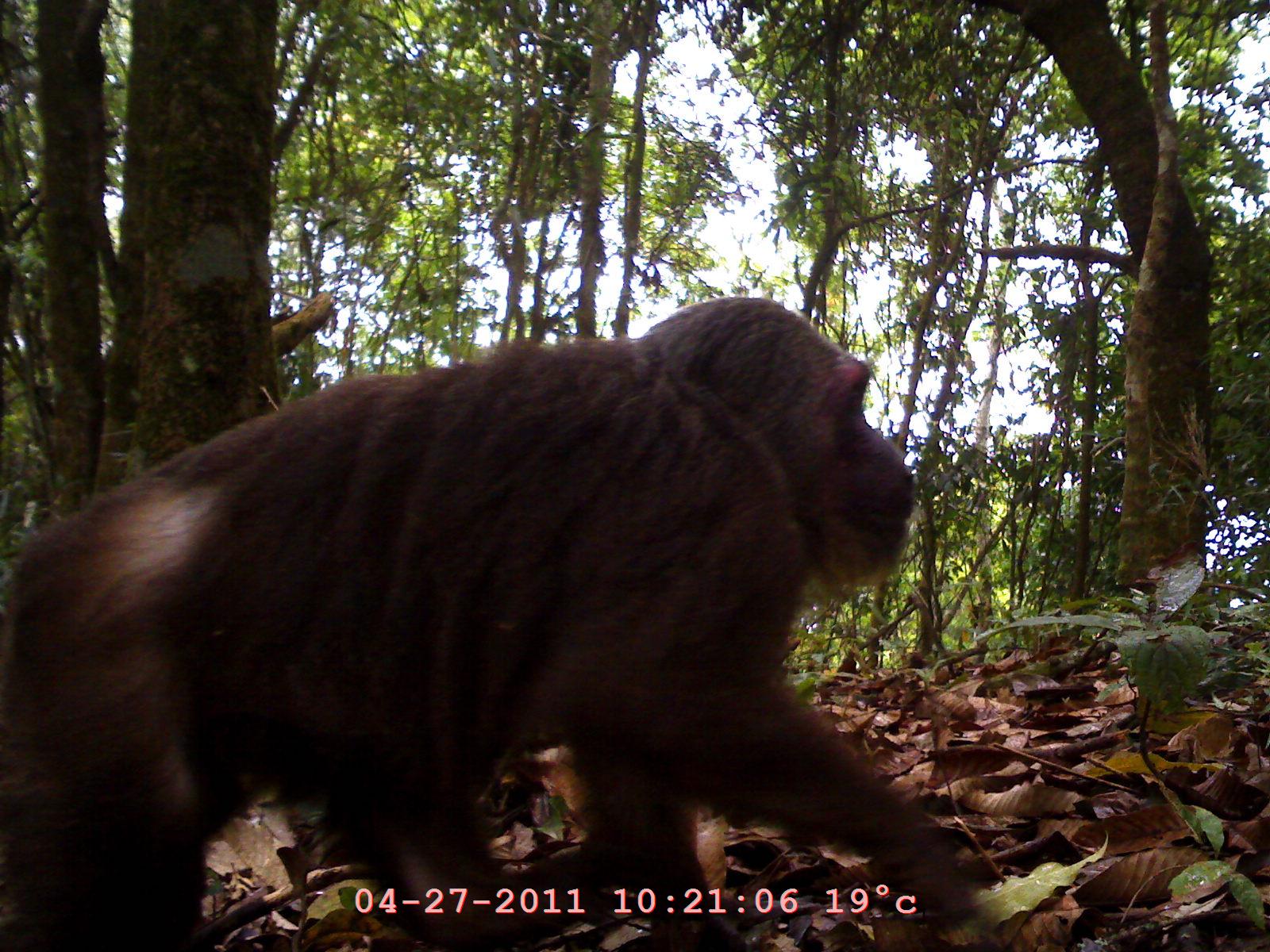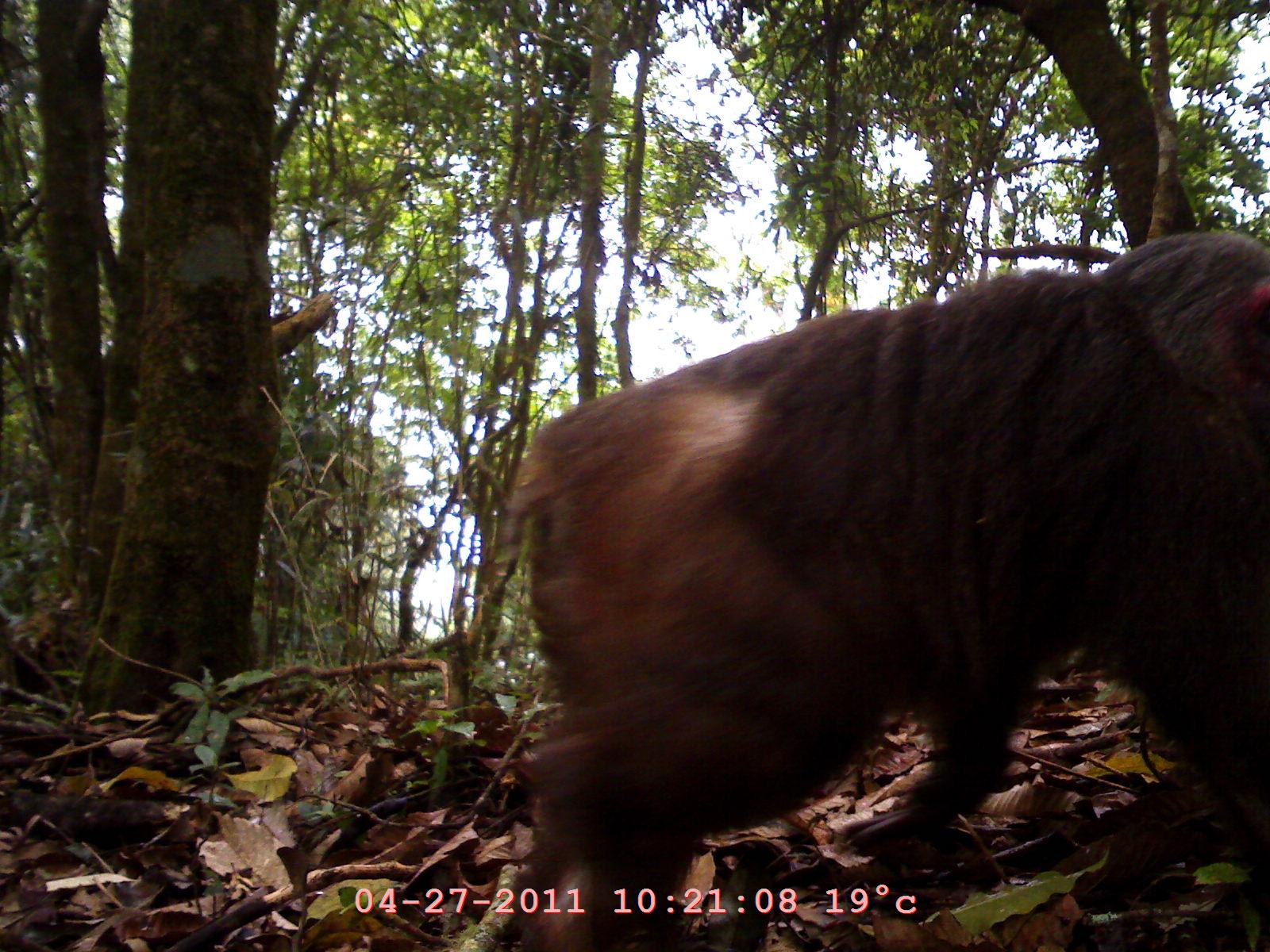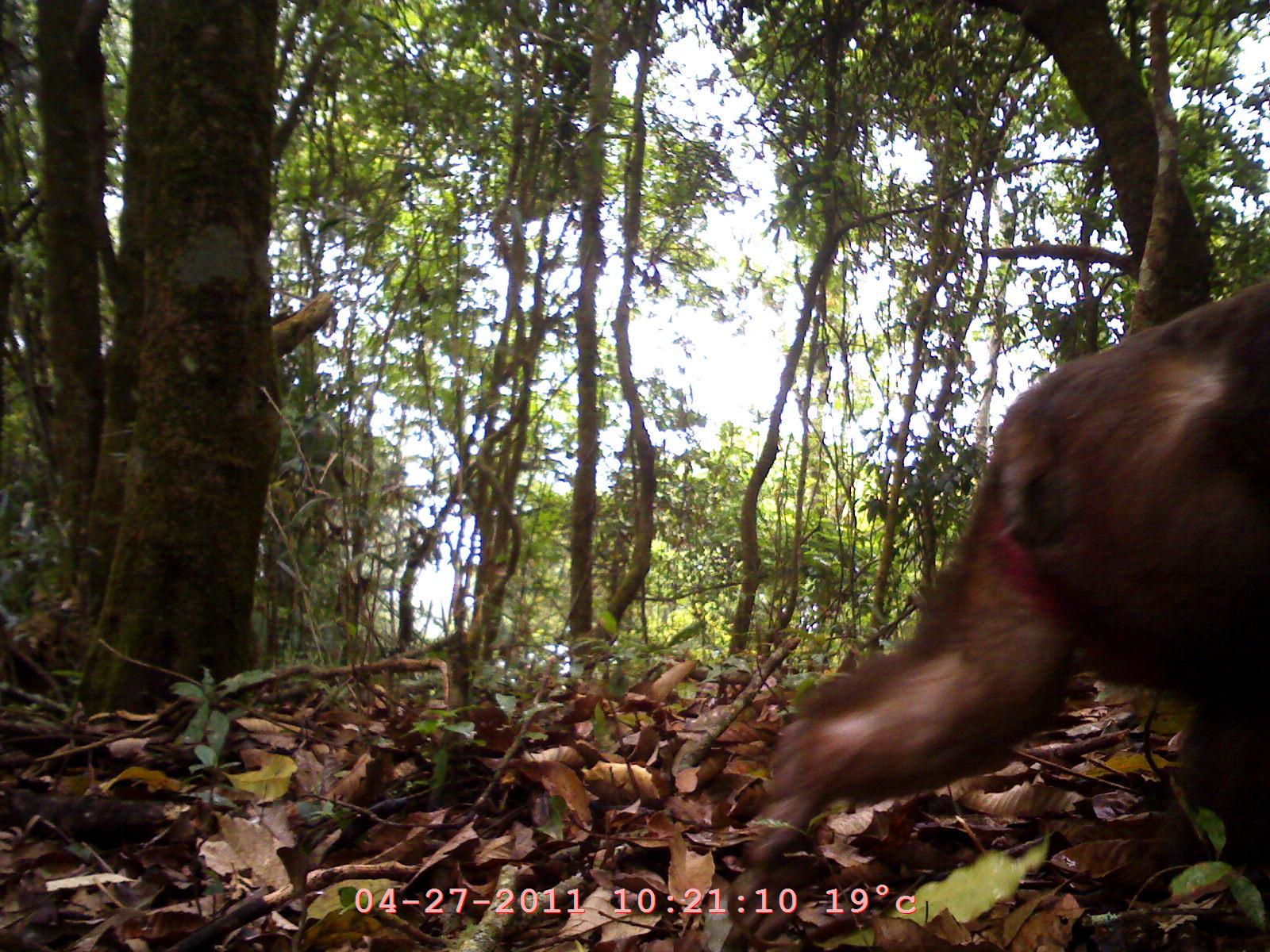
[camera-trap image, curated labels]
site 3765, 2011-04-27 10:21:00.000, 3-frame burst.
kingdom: Animalia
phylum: Chordata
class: Mammalia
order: Primates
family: Cercopithecidae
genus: Macaca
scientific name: Macaca arctoides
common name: stump-tailed macaque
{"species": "Macaca arctoides (stump-tailed macaque)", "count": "1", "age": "adult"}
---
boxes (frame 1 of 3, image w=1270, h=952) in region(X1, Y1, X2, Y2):
macaca arctoides: region(2, 290, 986, 942)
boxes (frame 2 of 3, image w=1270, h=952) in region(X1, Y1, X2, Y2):
macaca arctoides: region(497, 226, 1269, 945)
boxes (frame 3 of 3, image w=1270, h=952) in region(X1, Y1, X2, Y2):
macaca arctoides: region(734, 274, 1270, 868)